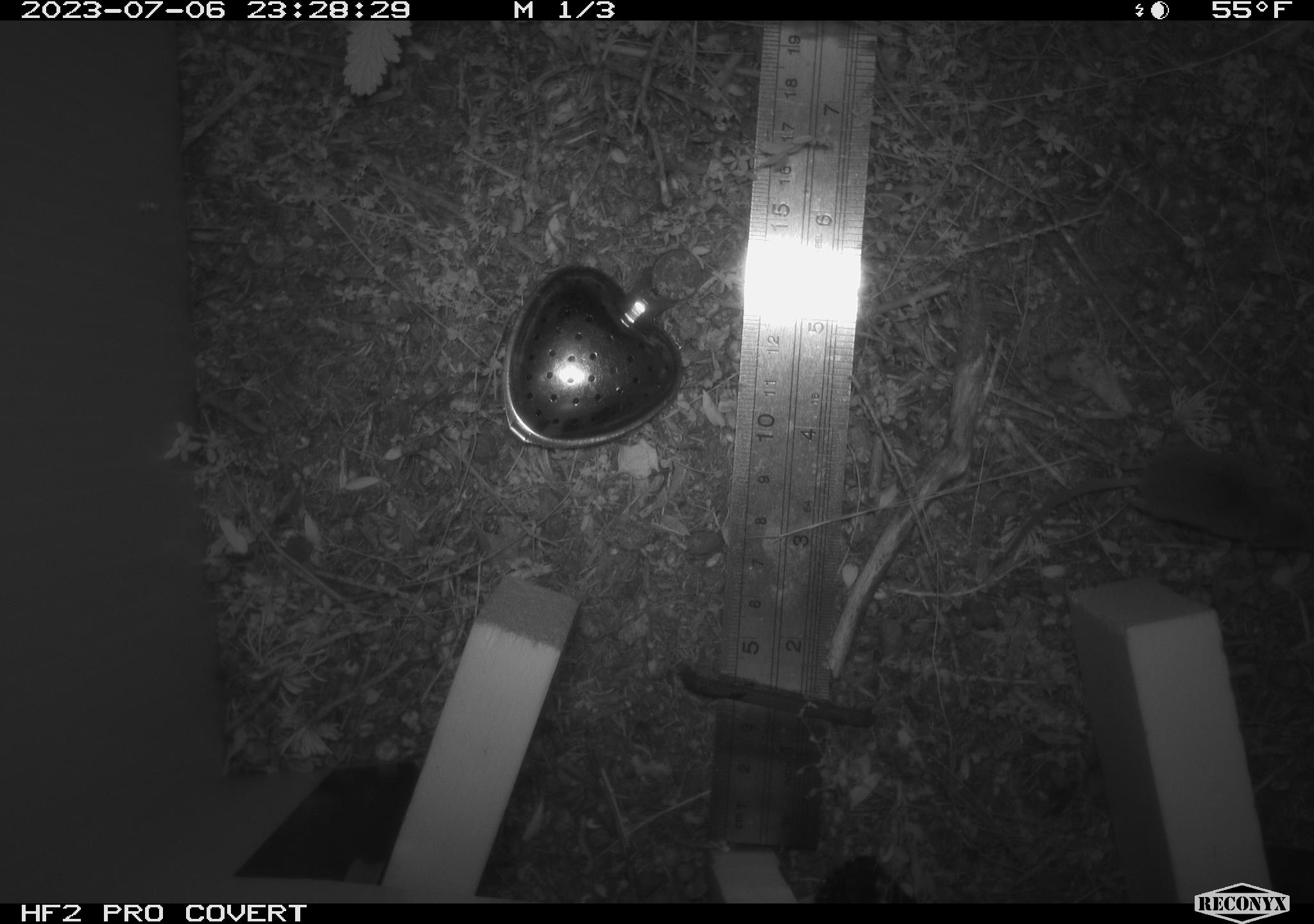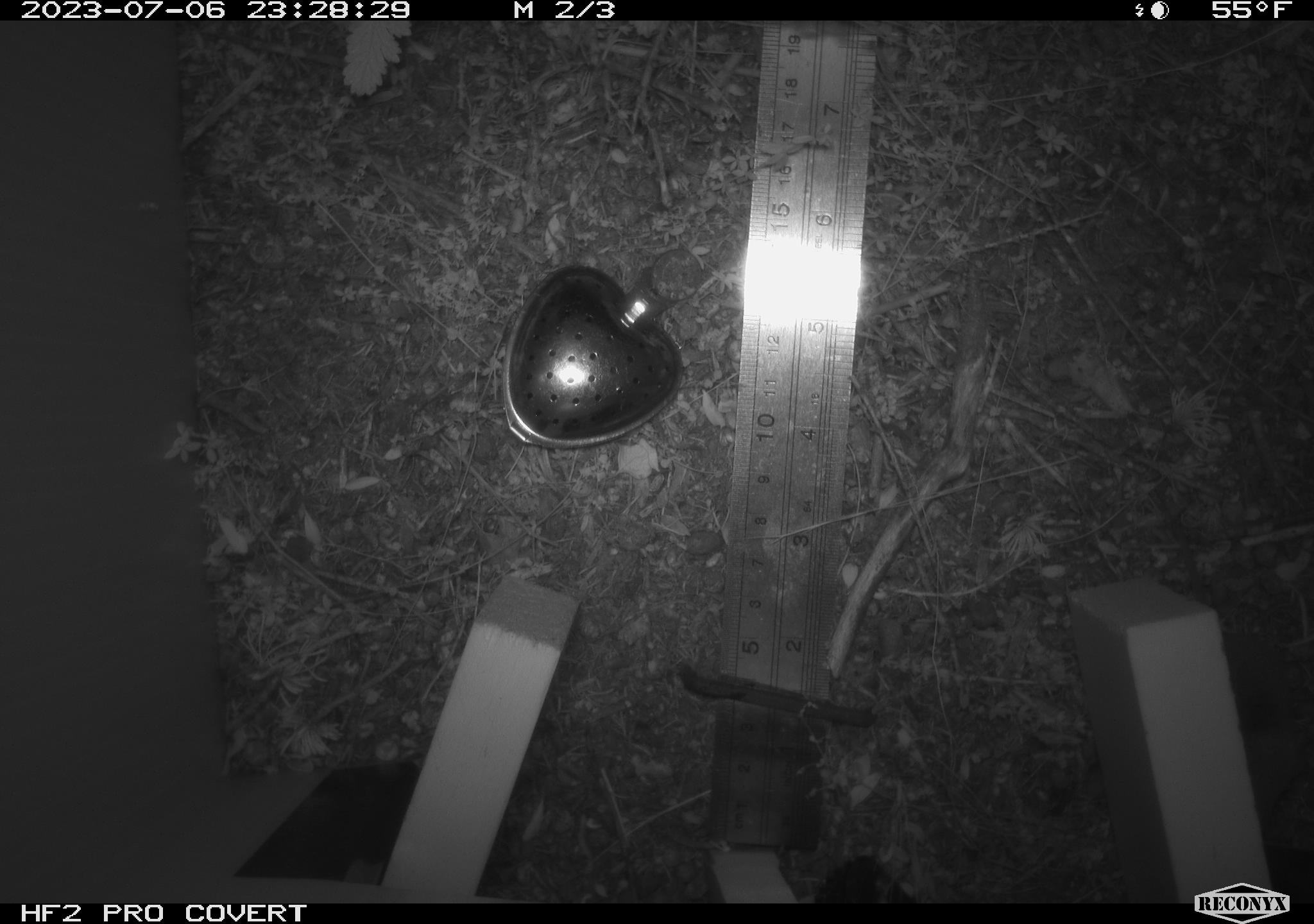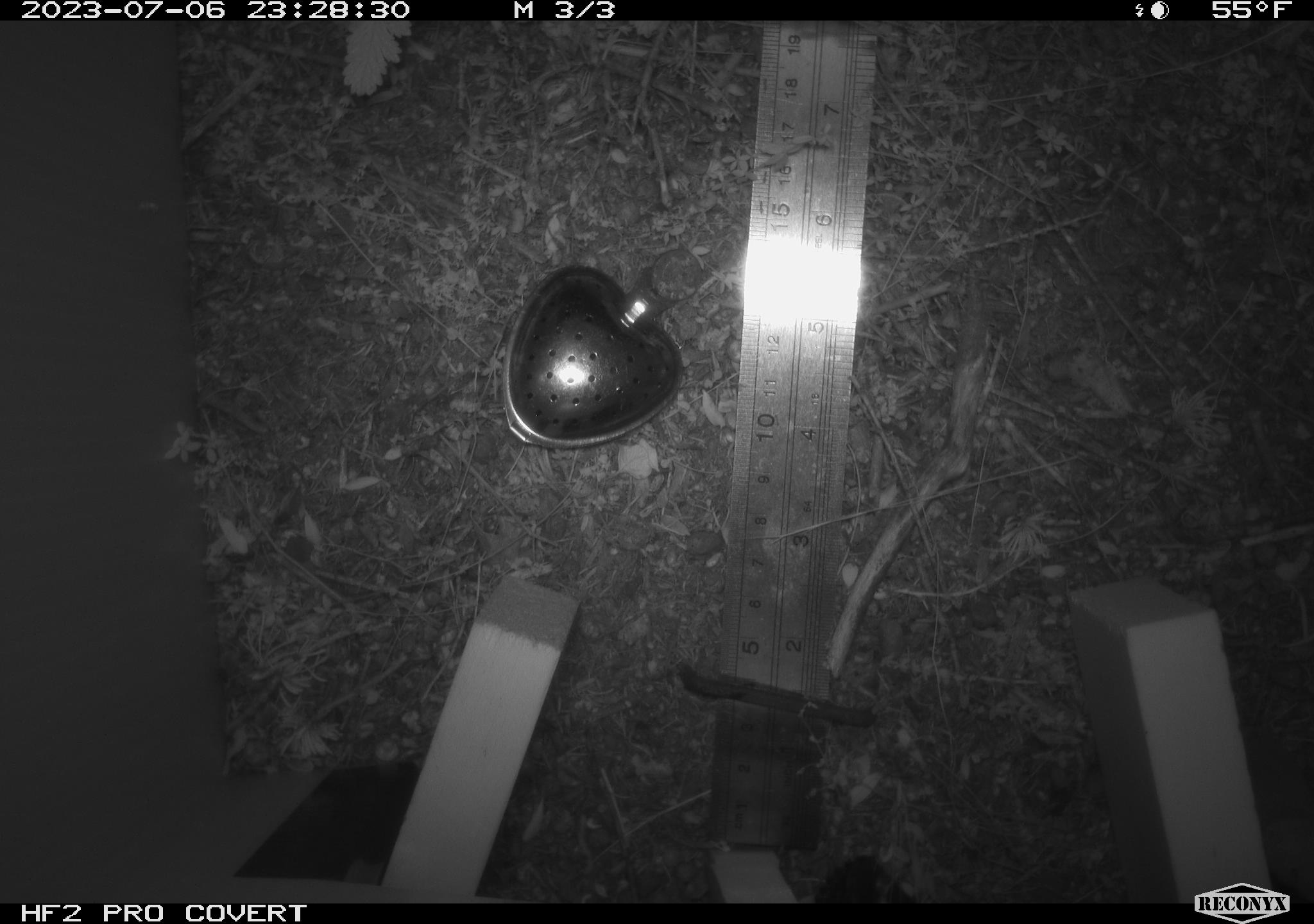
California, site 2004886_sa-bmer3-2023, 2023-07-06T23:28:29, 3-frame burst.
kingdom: Animalia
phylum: Chordata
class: Mammalia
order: Eulipotyphla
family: Soricidae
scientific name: Soricidae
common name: shrews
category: soricidae family